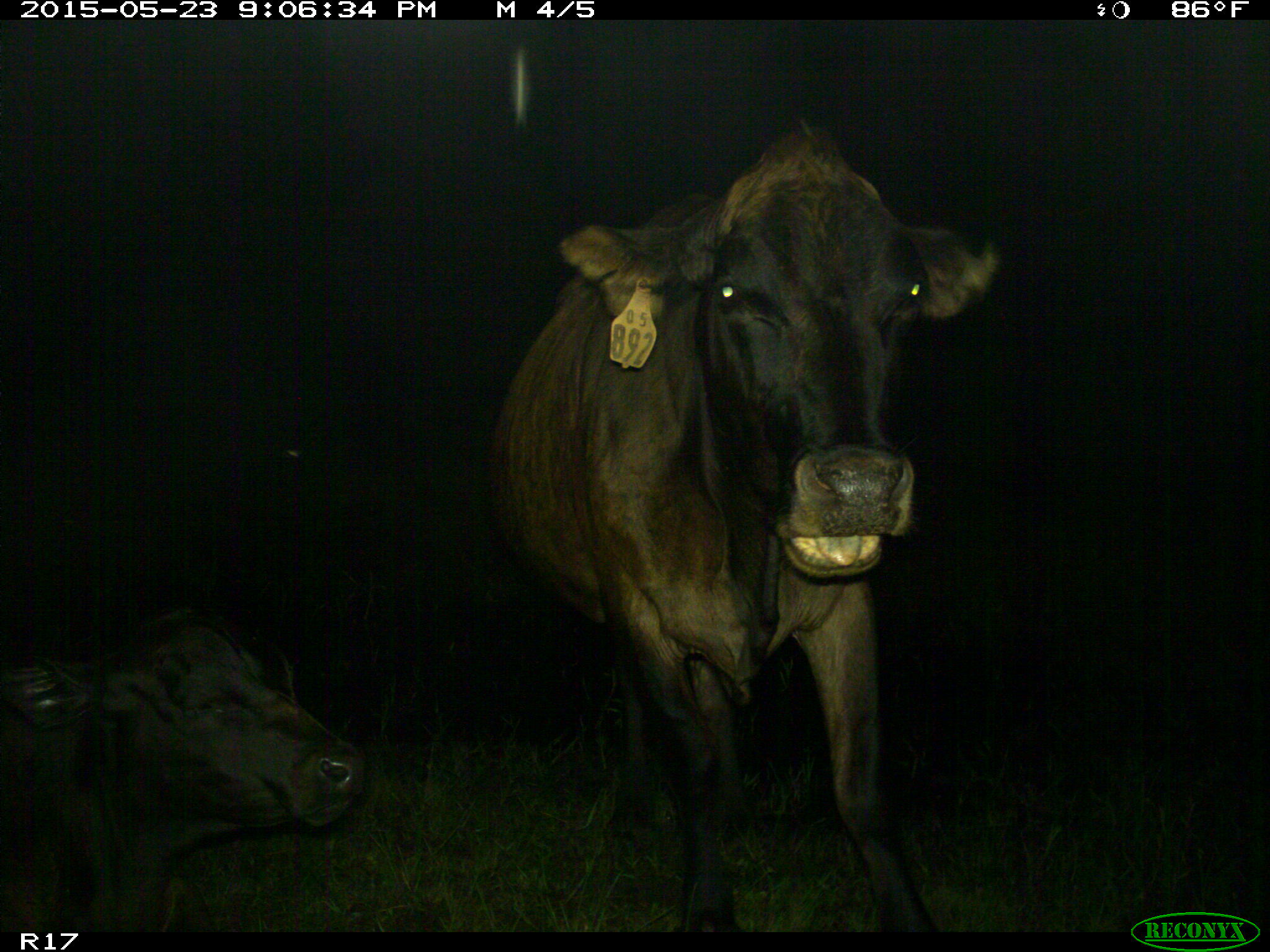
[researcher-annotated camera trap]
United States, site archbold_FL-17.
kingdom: Animalia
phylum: Chordata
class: Mammalia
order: Artiodactyla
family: Bovidae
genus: Bos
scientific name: Bos taurus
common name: domestic cow